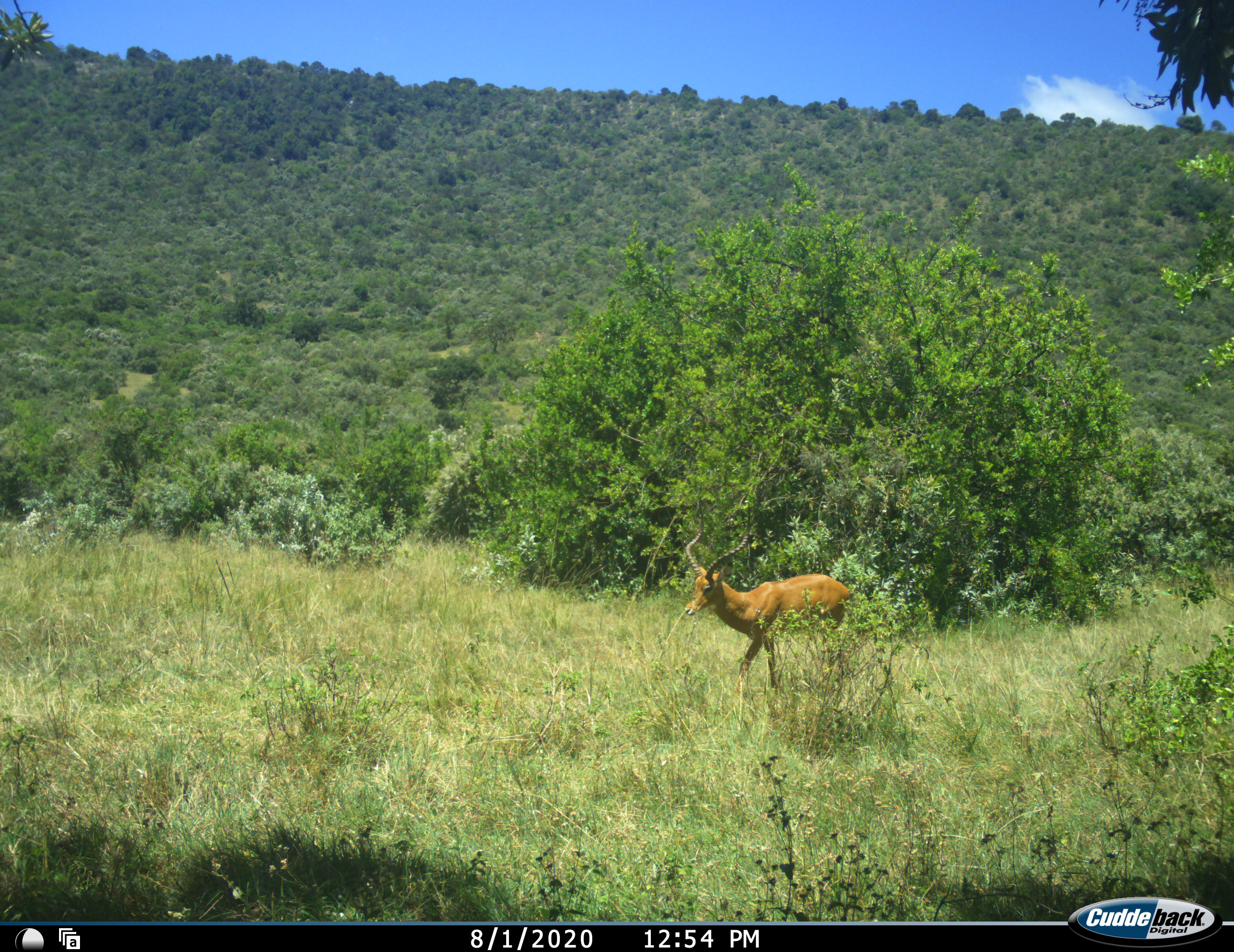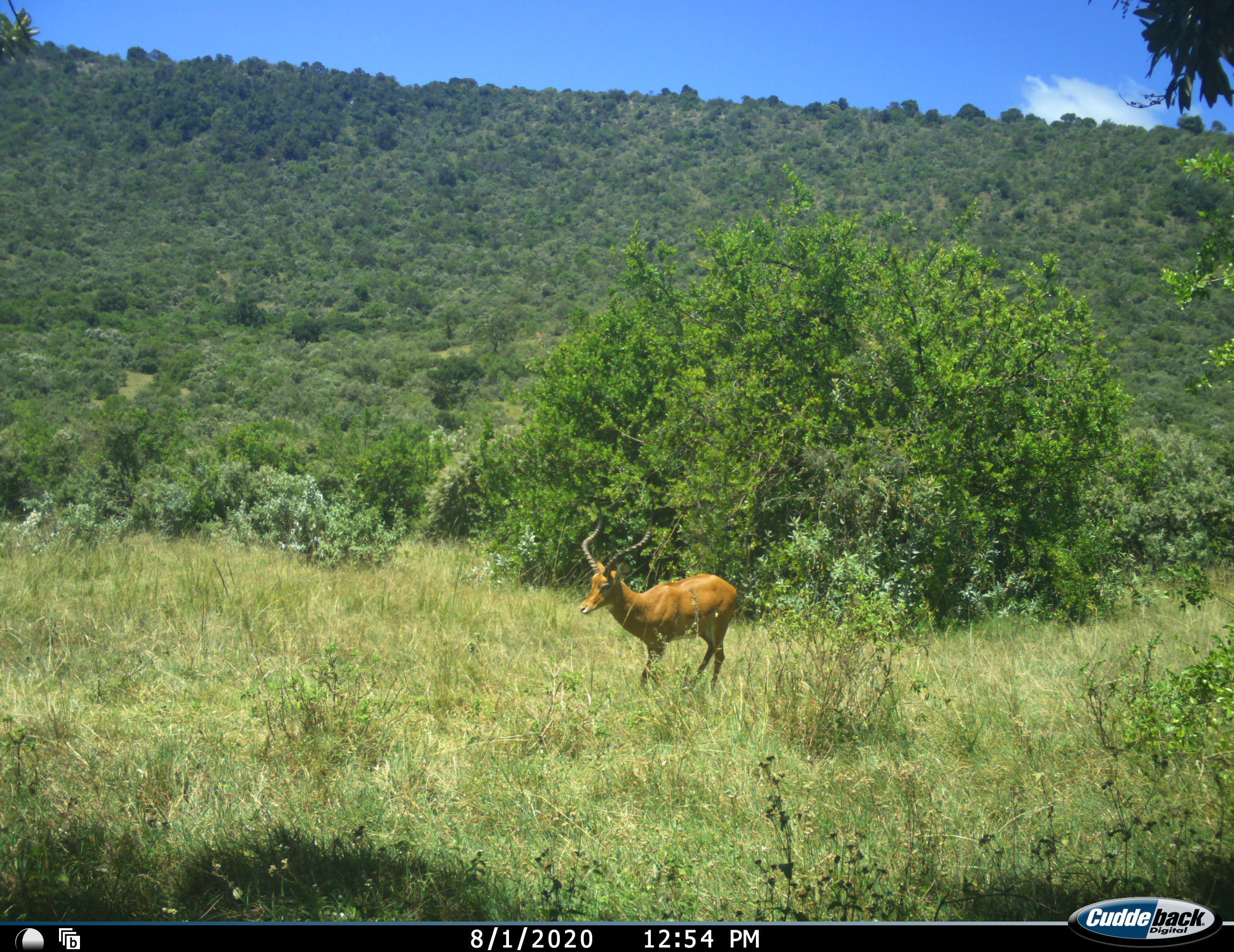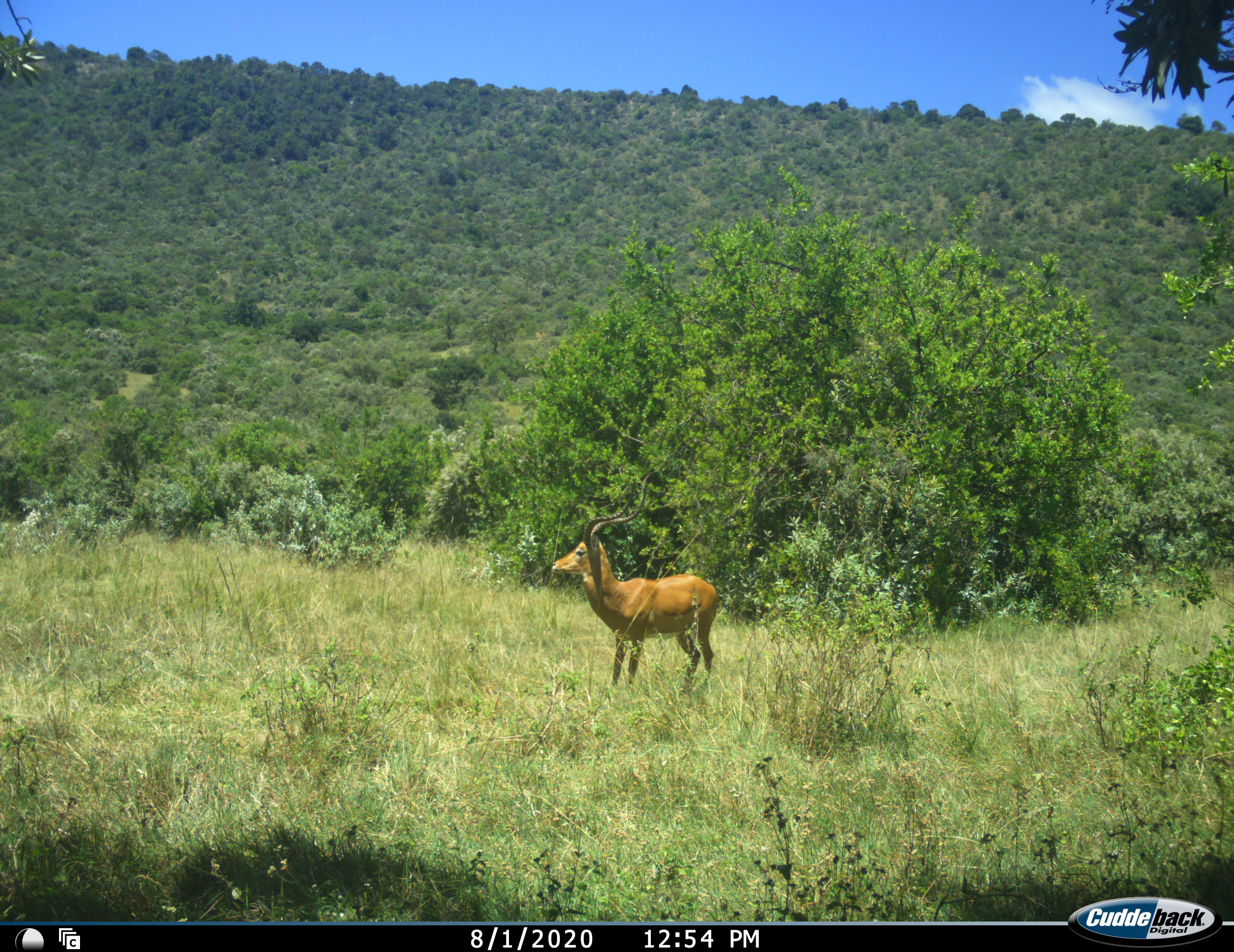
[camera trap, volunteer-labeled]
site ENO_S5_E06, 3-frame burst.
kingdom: Animalia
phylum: Chordata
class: Mammalia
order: Artiodactyla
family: Bovidae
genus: Aepyceros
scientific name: Aepyceros melampus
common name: impala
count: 1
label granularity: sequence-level